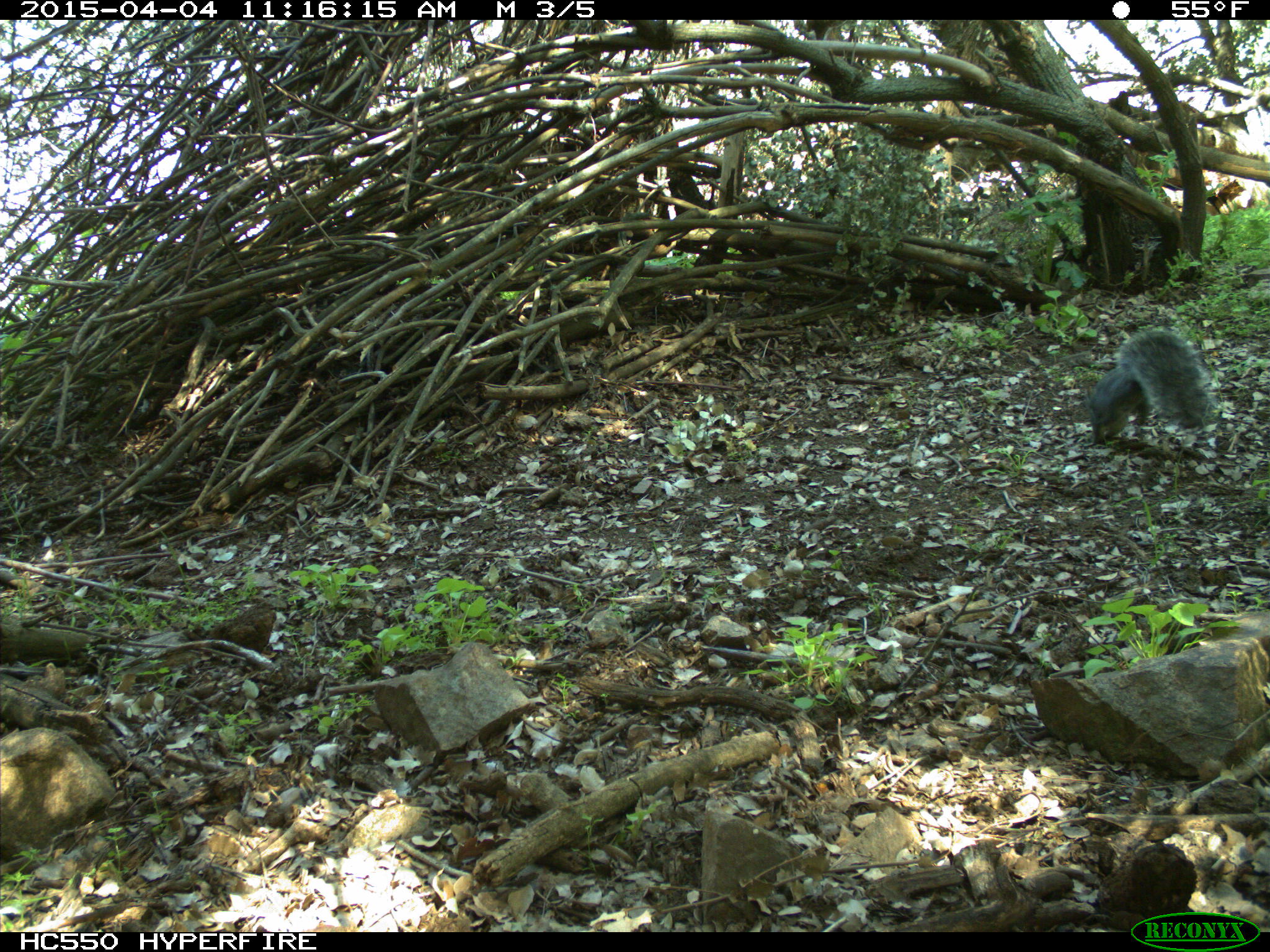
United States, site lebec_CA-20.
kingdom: Animalia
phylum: Chordata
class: Mammalia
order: Rodentia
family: Sciuridae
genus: Sciurus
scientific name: Sciurus carolinensis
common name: eastern gray squirrel